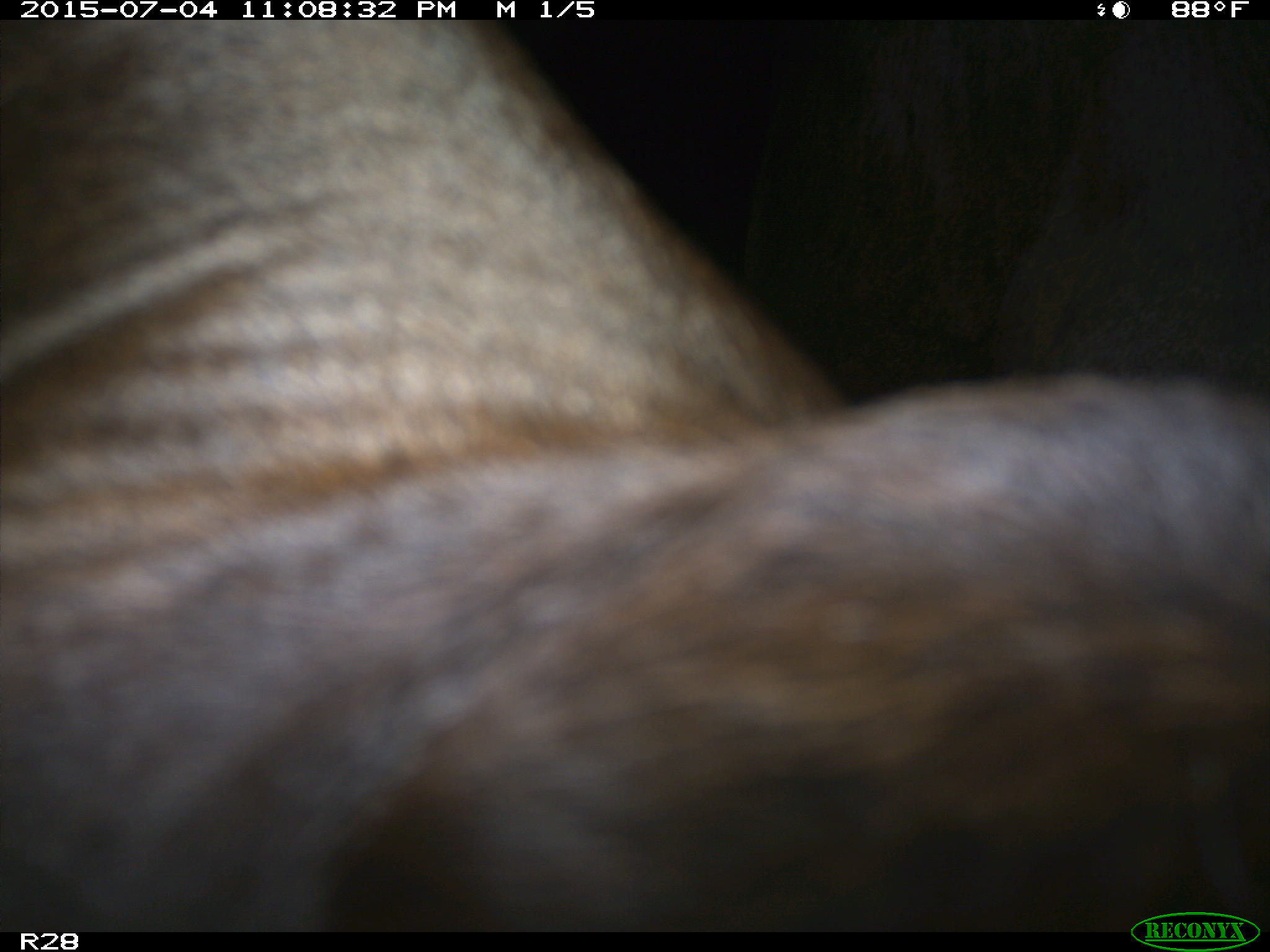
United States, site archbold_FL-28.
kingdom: Animalia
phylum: Chordata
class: Mammalia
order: Artiodactyla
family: Bovidae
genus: Bos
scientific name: Bos taurus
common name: domestic cow